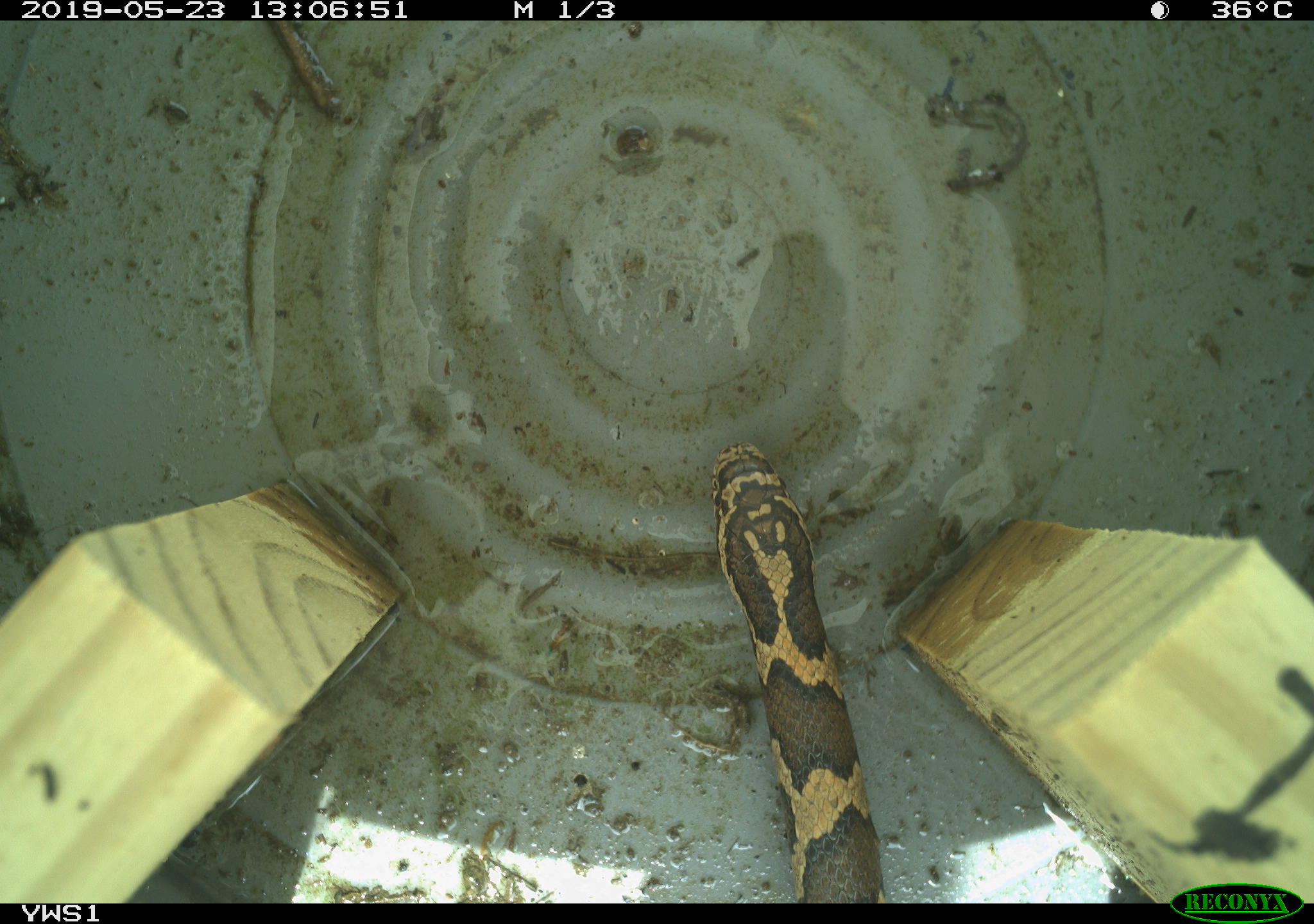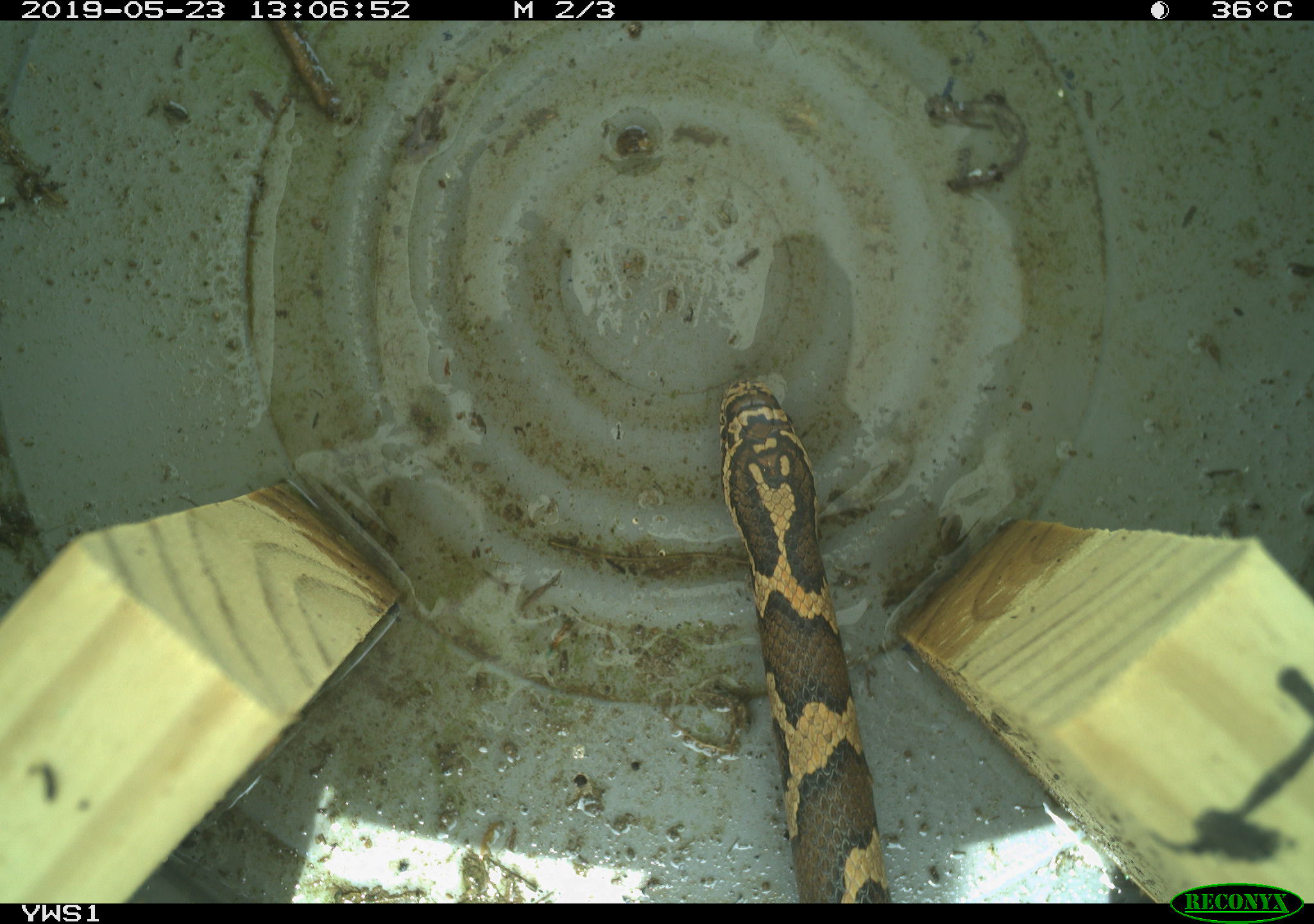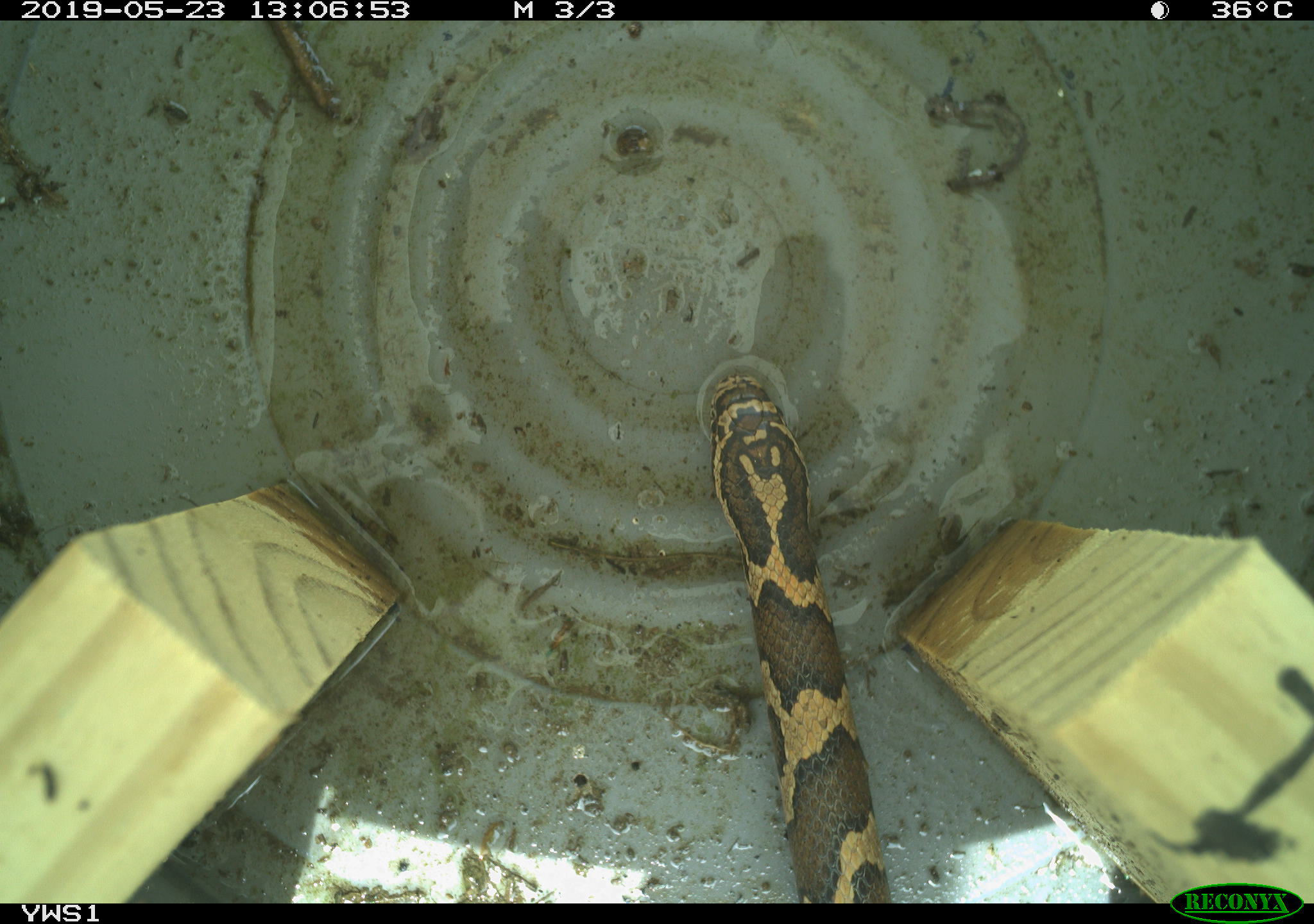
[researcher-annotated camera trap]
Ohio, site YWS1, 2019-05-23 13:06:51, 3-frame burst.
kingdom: Animalia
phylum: Chordata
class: Reptilia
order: Squamata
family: Colubridae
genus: Lampropeltis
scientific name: Lampropeltis triangulum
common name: eastern milksnake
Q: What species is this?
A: Eastern milksnake (Lampropeltis triangulum).